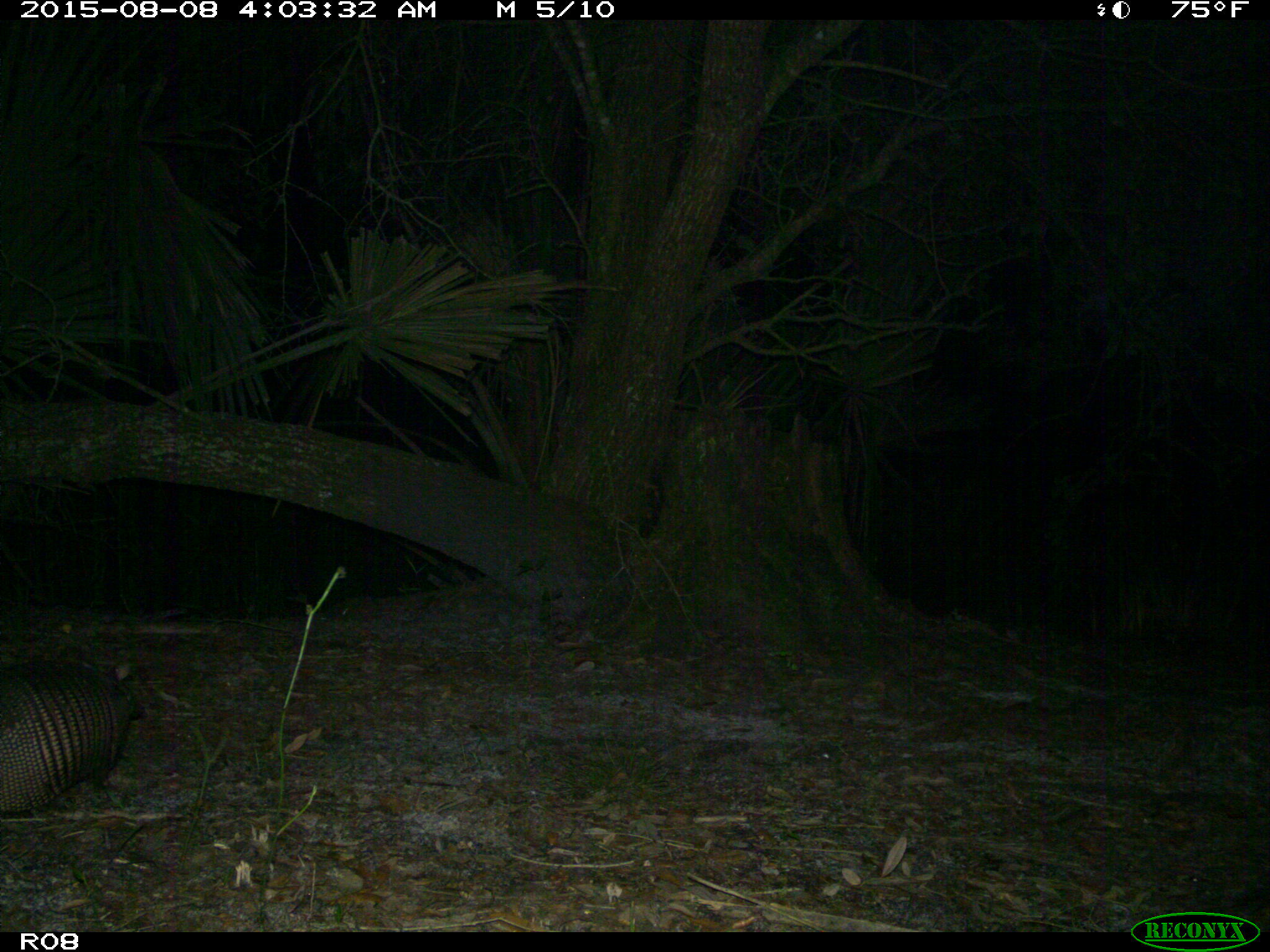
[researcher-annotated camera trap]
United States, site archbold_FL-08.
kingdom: Animalia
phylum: Chordata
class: Mammalia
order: Cingulata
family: Dasypodidae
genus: Dasypus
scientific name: Dasypus novemcinctus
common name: nine-banded armadillo